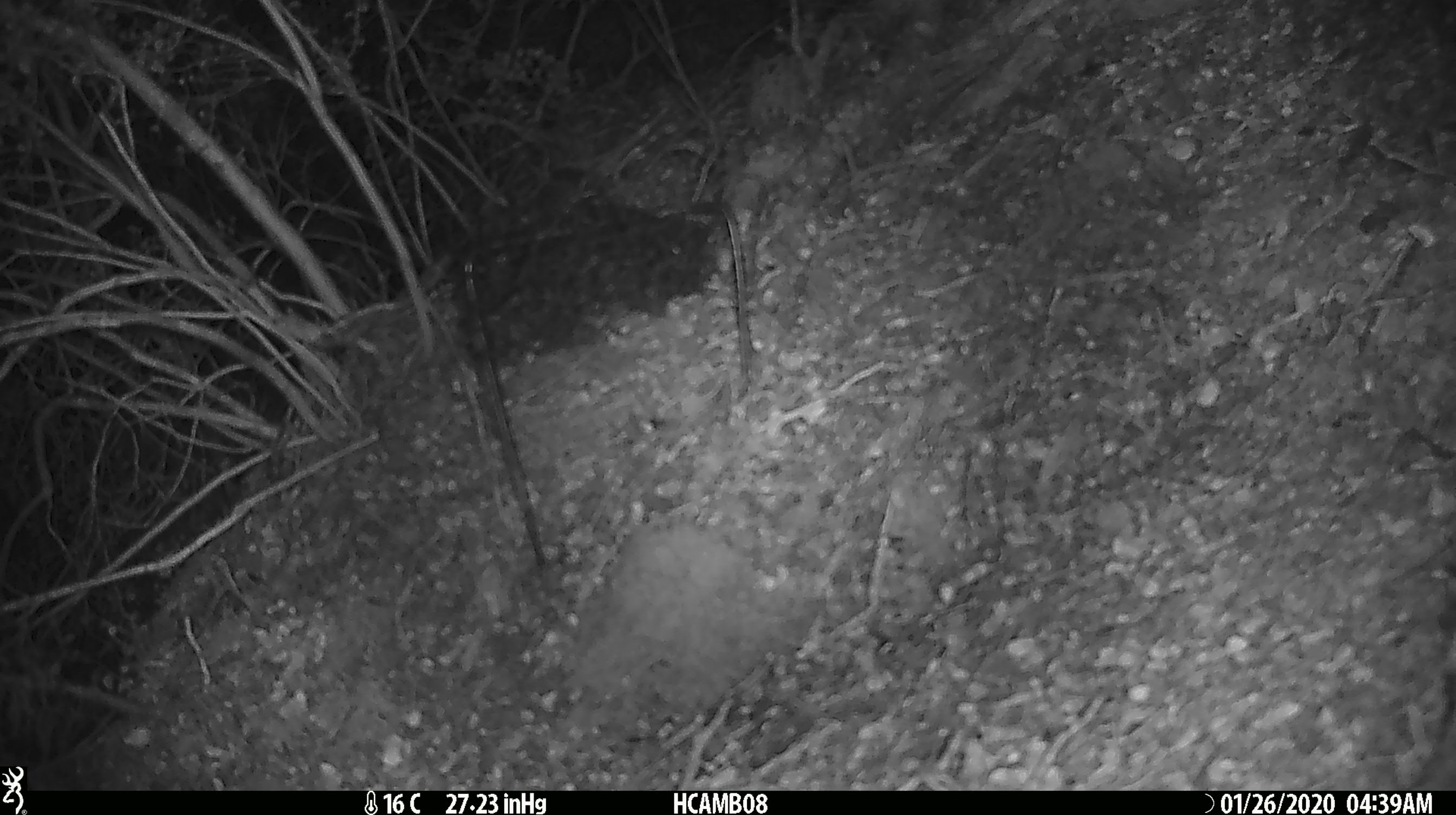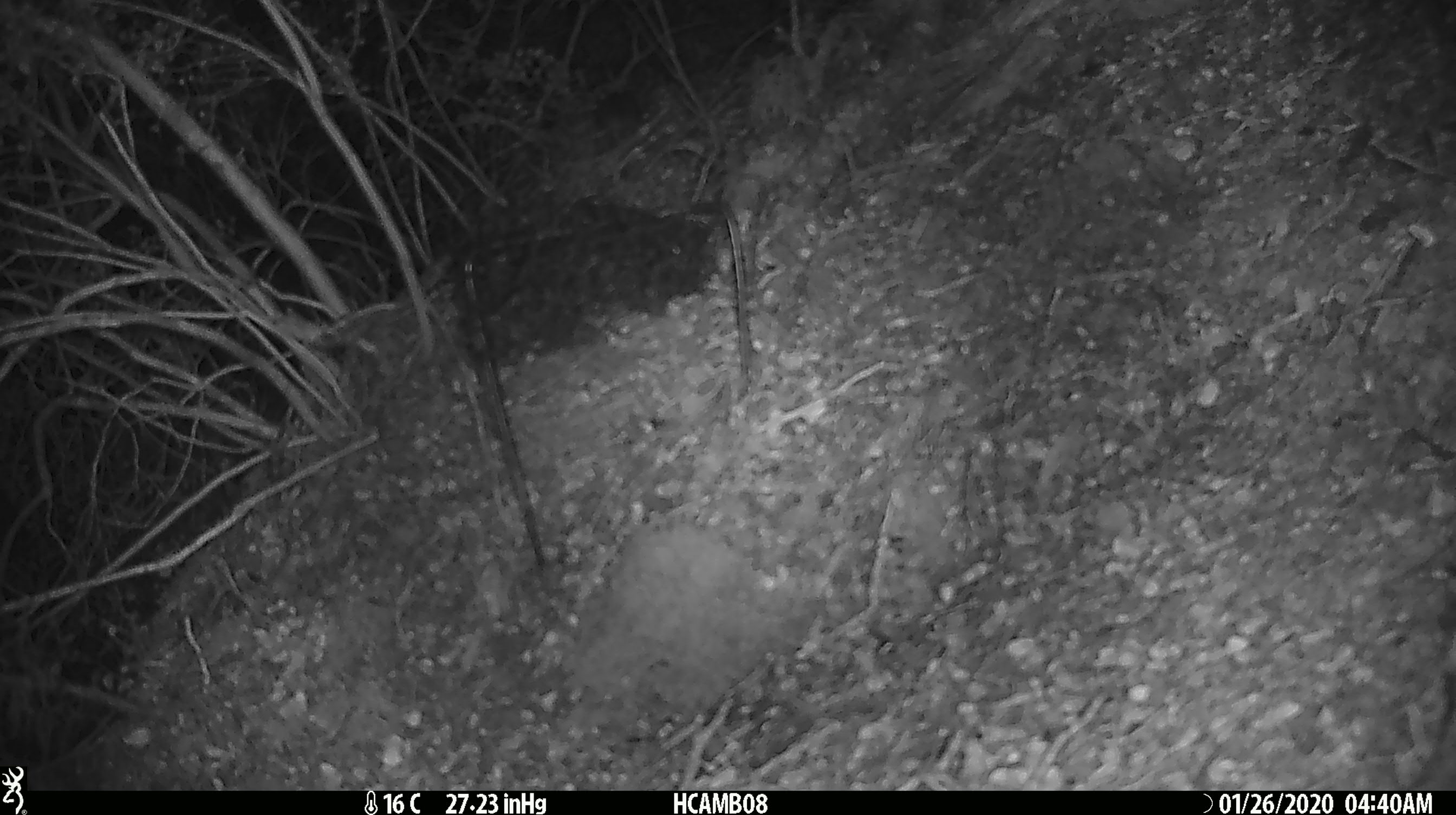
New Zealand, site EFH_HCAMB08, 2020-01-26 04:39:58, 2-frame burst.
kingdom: Animalia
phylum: Chordata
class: Mammalia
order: Rodentia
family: Muridae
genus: Mus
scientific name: Mus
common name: mouse